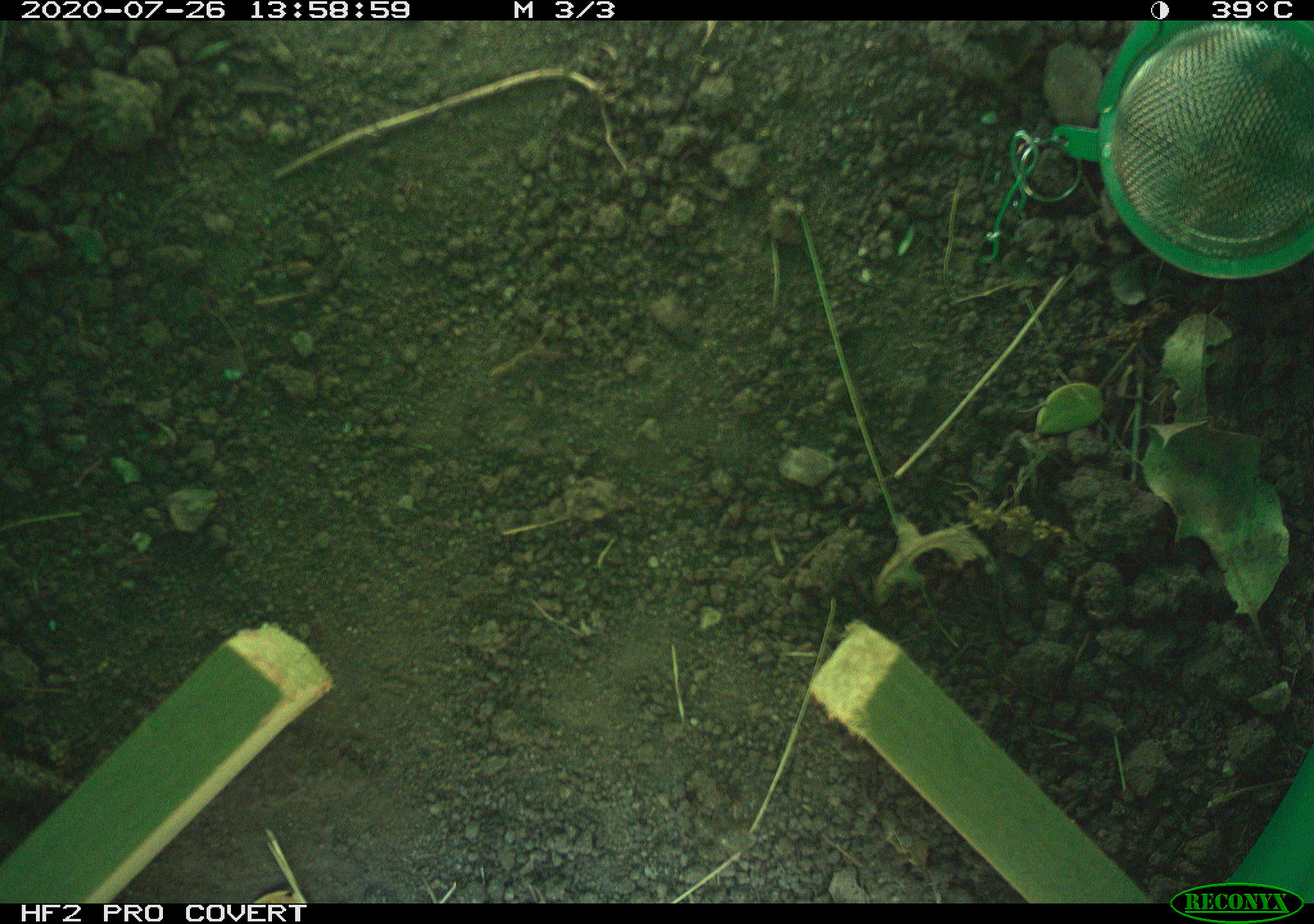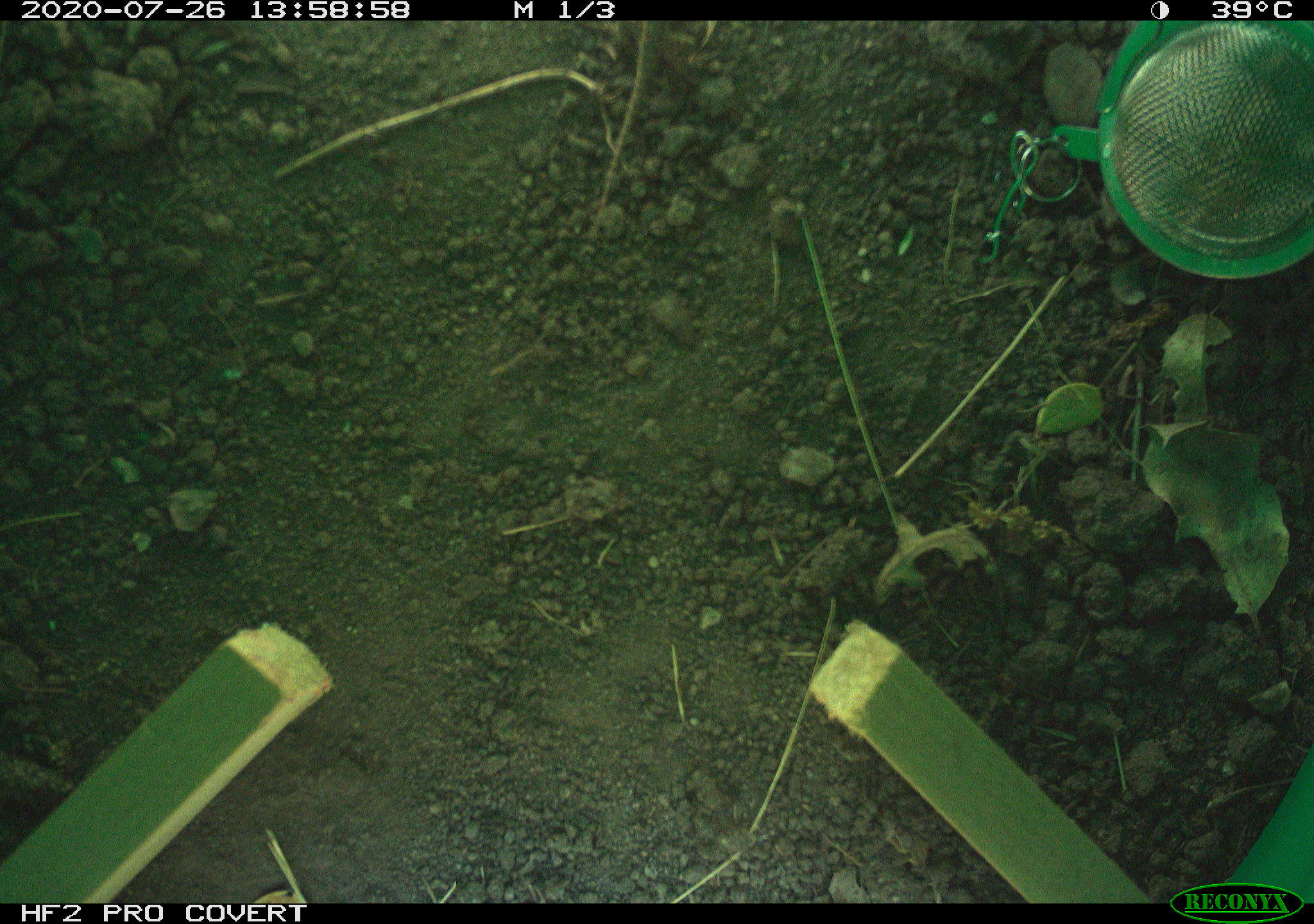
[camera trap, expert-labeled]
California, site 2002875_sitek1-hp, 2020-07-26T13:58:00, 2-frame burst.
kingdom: Animalia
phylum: Chordata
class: Reptilia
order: Squamata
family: Phrynosomatidae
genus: Sceloporus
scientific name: Sceloporus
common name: spiny lizards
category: sceloporus species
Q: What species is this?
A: Sceloporus species (spiny lizards) (Sceloporus).